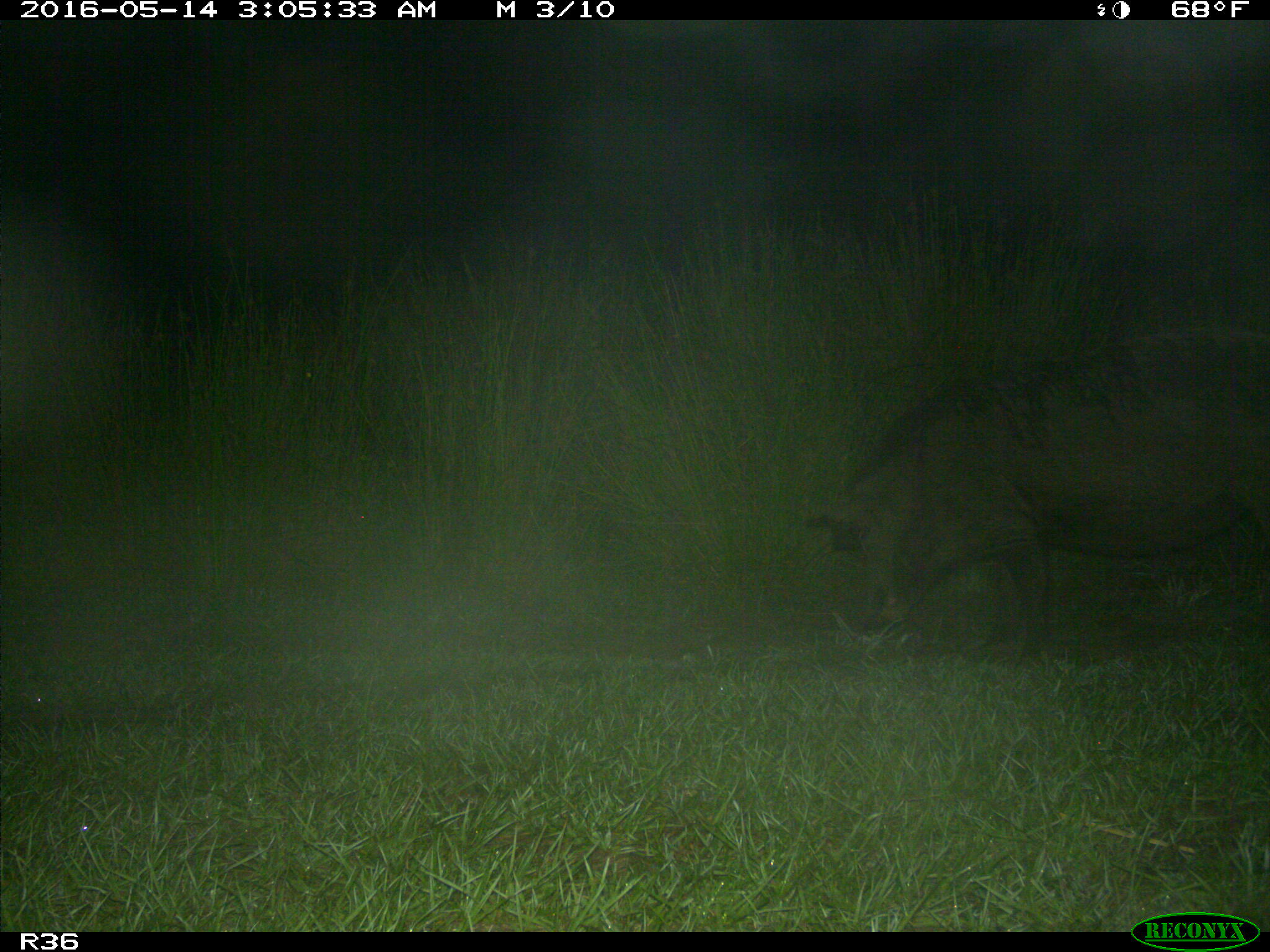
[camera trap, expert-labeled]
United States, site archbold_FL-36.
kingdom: Animalia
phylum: Chordata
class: Mammalia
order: Artiodactyla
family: Suidae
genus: Sus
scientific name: Sus scrofa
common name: wild boar